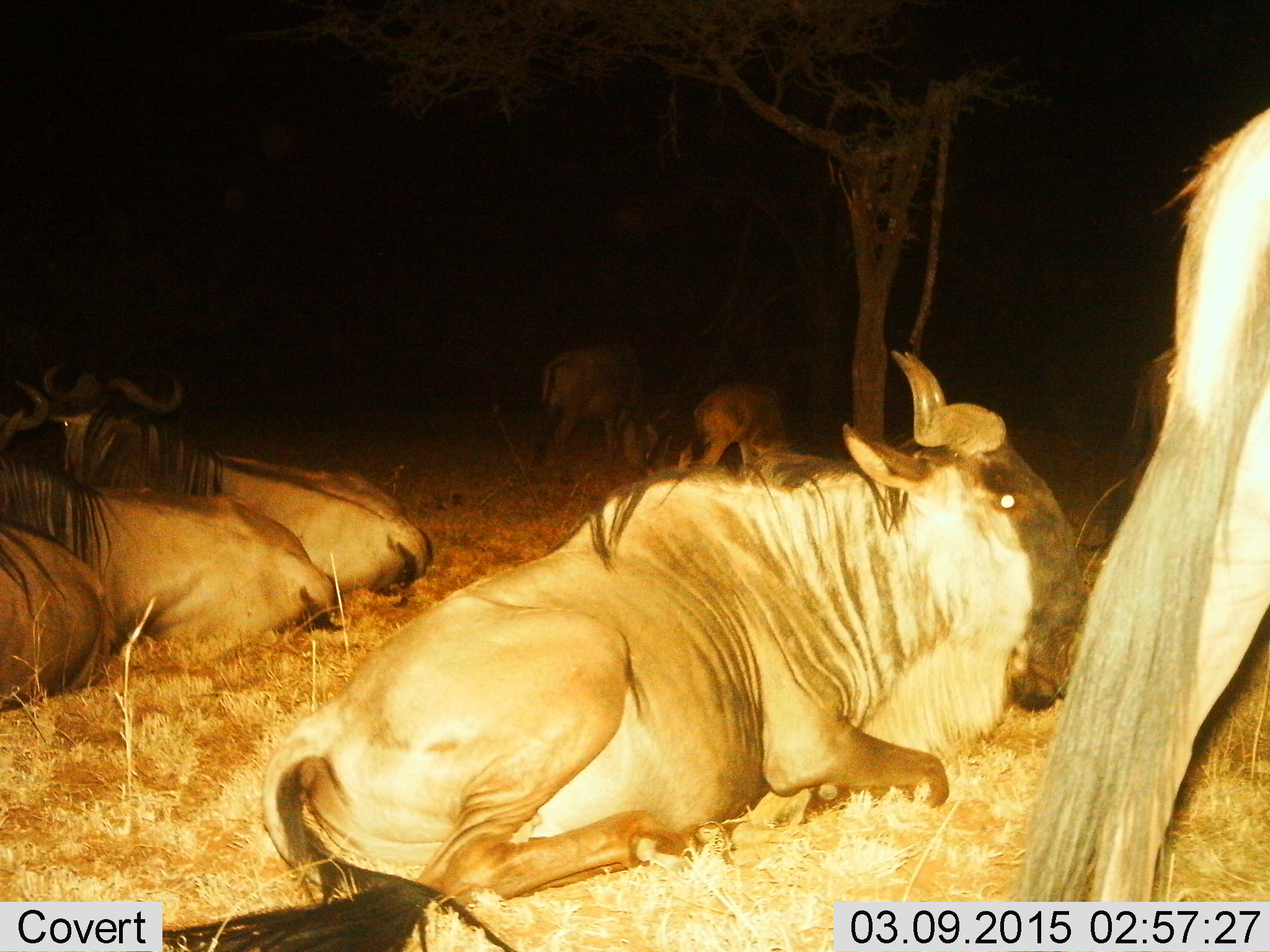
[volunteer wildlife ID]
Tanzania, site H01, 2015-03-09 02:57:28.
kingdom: Animalia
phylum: Chordata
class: Mammalia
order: Artiodactyla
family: Bovidae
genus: Connochaetes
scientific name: Connochaetes taurinus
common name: blue wildebeest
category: wildebeest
Wildebeest (blue wildebeest) (Connochaetes taurinus), count 8. Behavior (volunteer vote fractions): standing 60%, resting 100%, moving 0%, interacting 0%. Young present (vote fraction): 10%. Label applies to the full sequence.